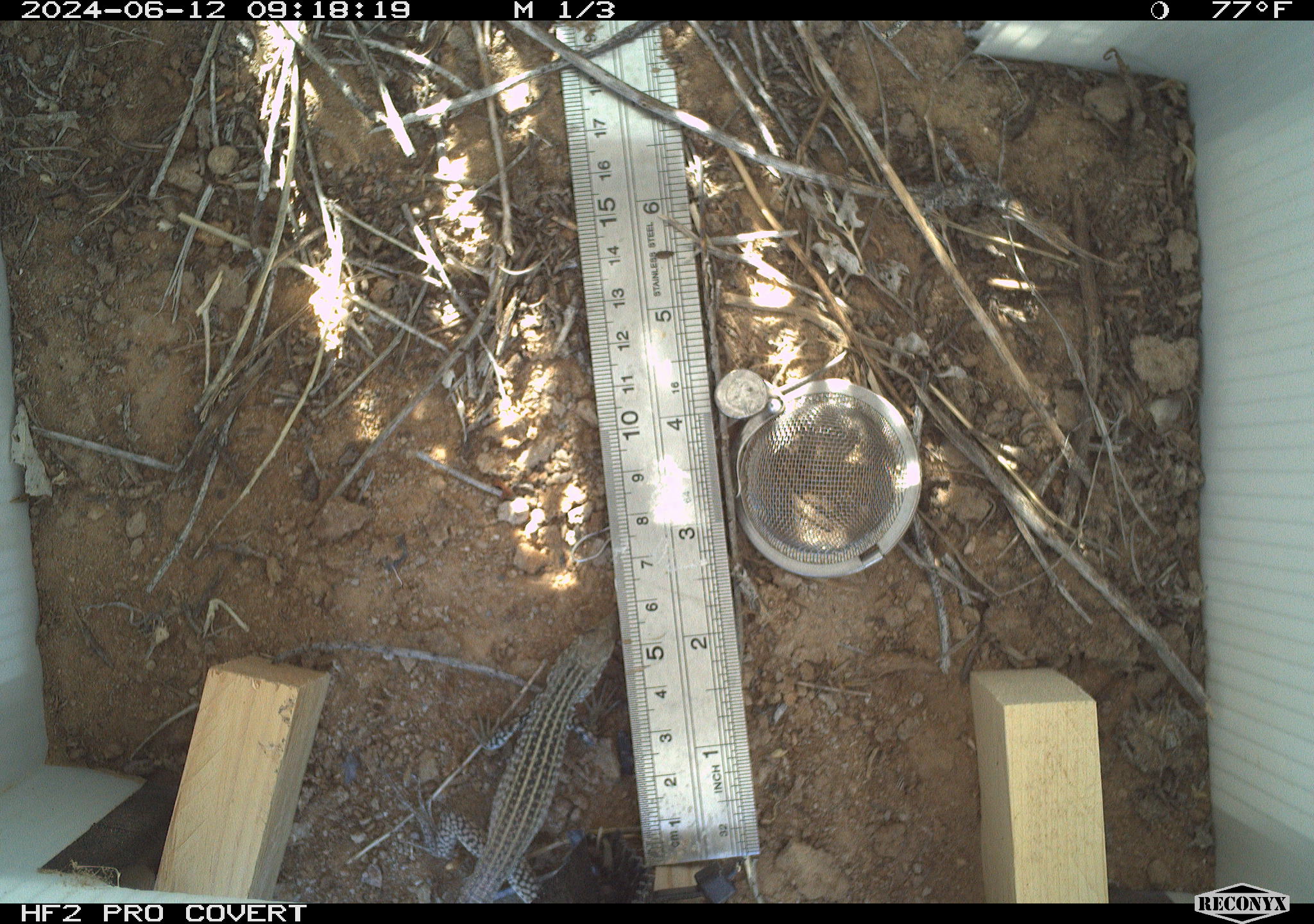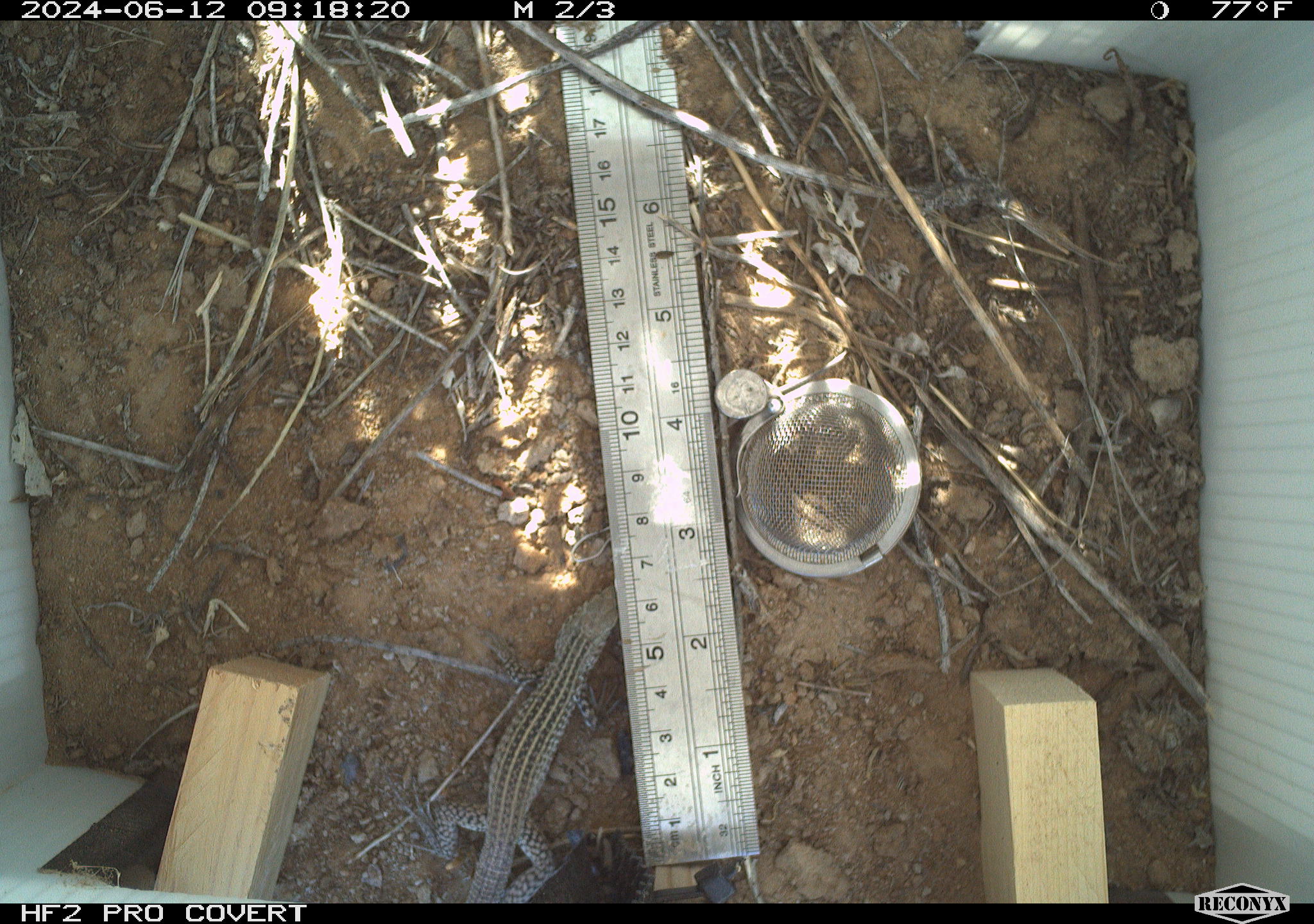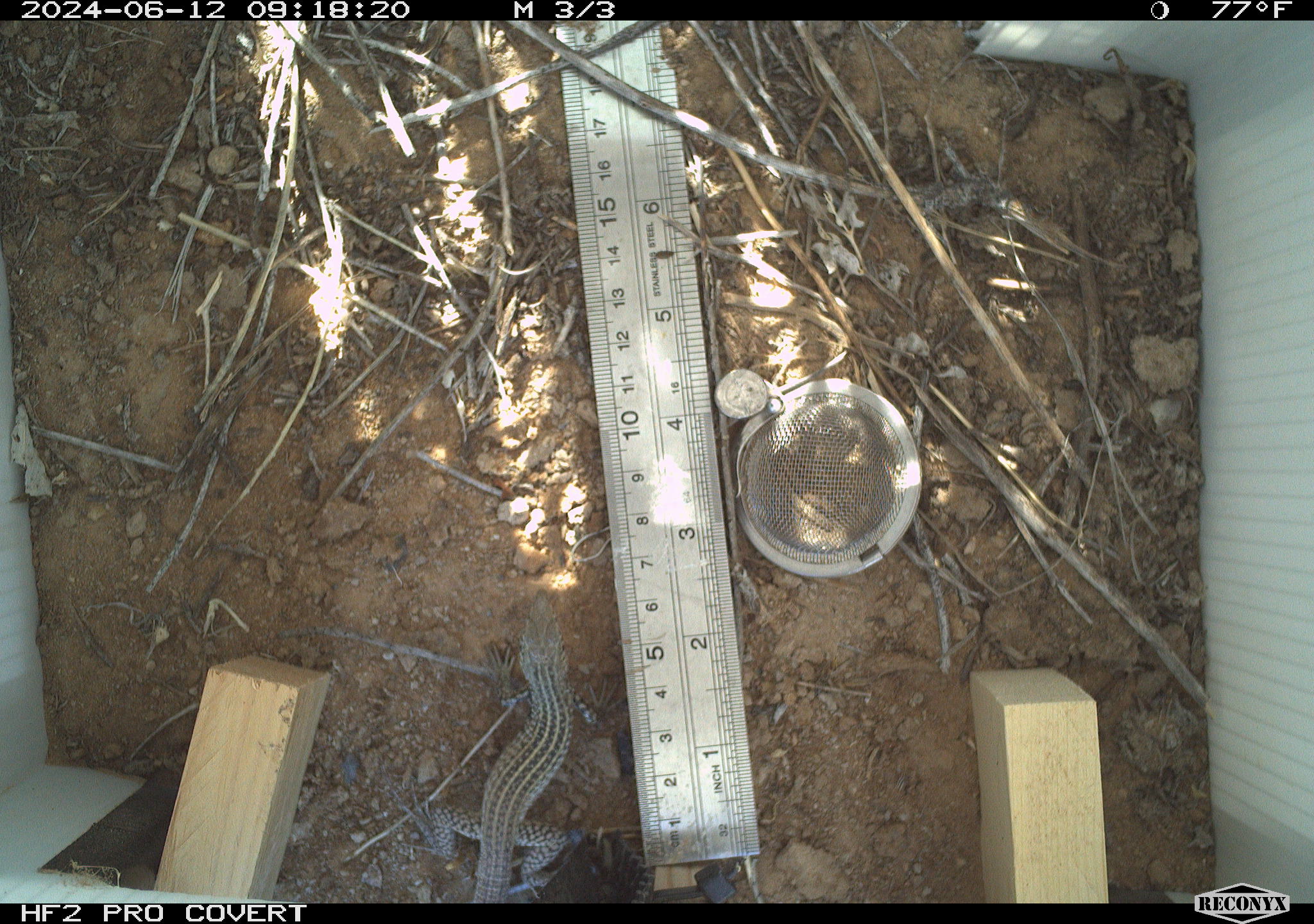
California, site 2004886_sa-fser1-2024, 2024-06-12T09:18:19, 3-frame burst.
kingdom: Animalia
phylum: Chordata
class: Reptilia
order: Squamata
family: Teiidae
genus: Aspidoscelis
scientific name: Aspidoscelis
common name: whiptail lizards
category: aspidoscelis species